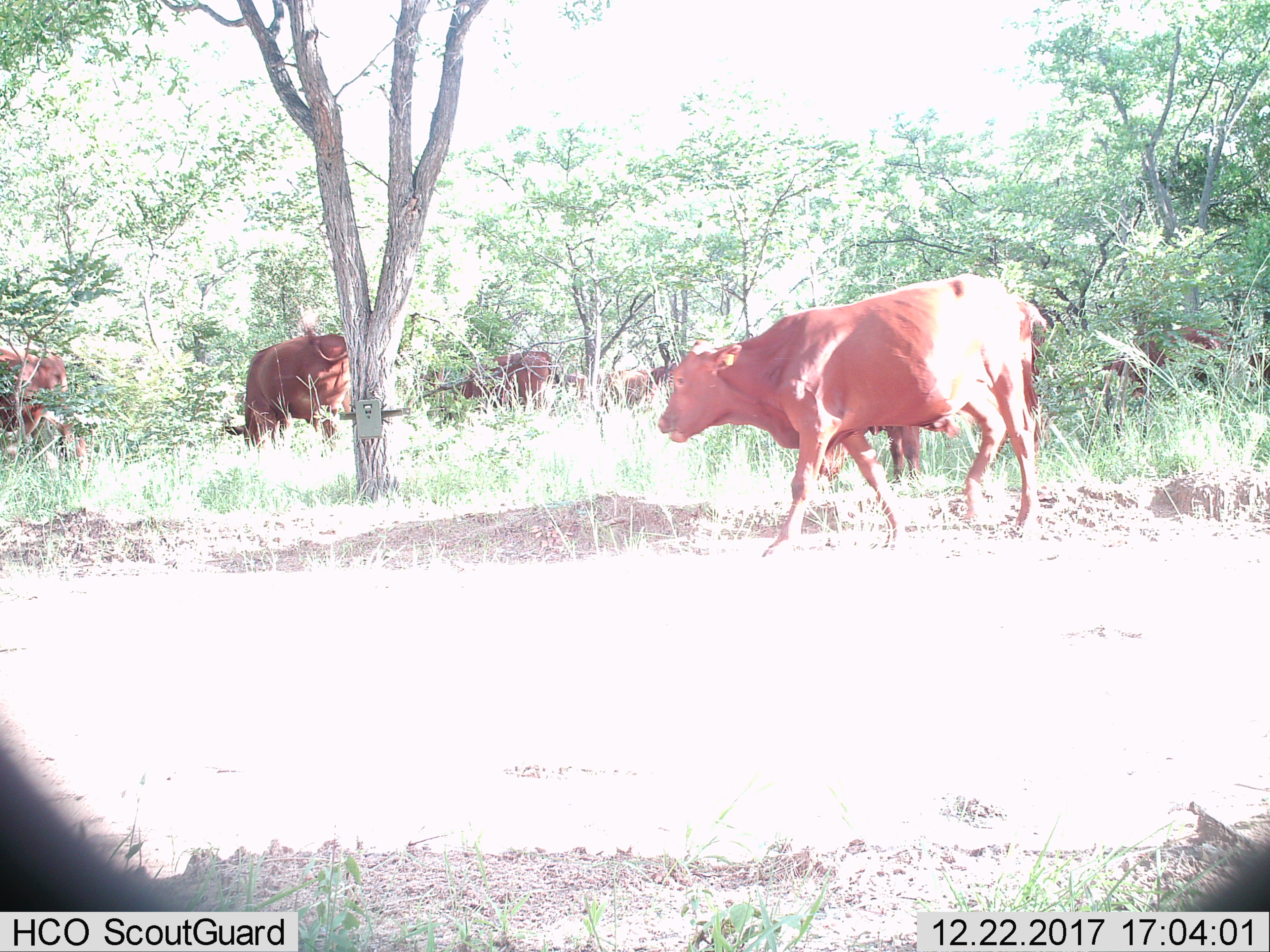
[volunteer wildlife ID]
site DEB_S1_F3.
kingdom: Animalia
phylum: Chordata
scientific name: Vertebrata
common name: domestic animal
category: domesticanimal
Domesticanimal (domestic animal) (Vertebrata), count 7. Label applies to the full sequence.